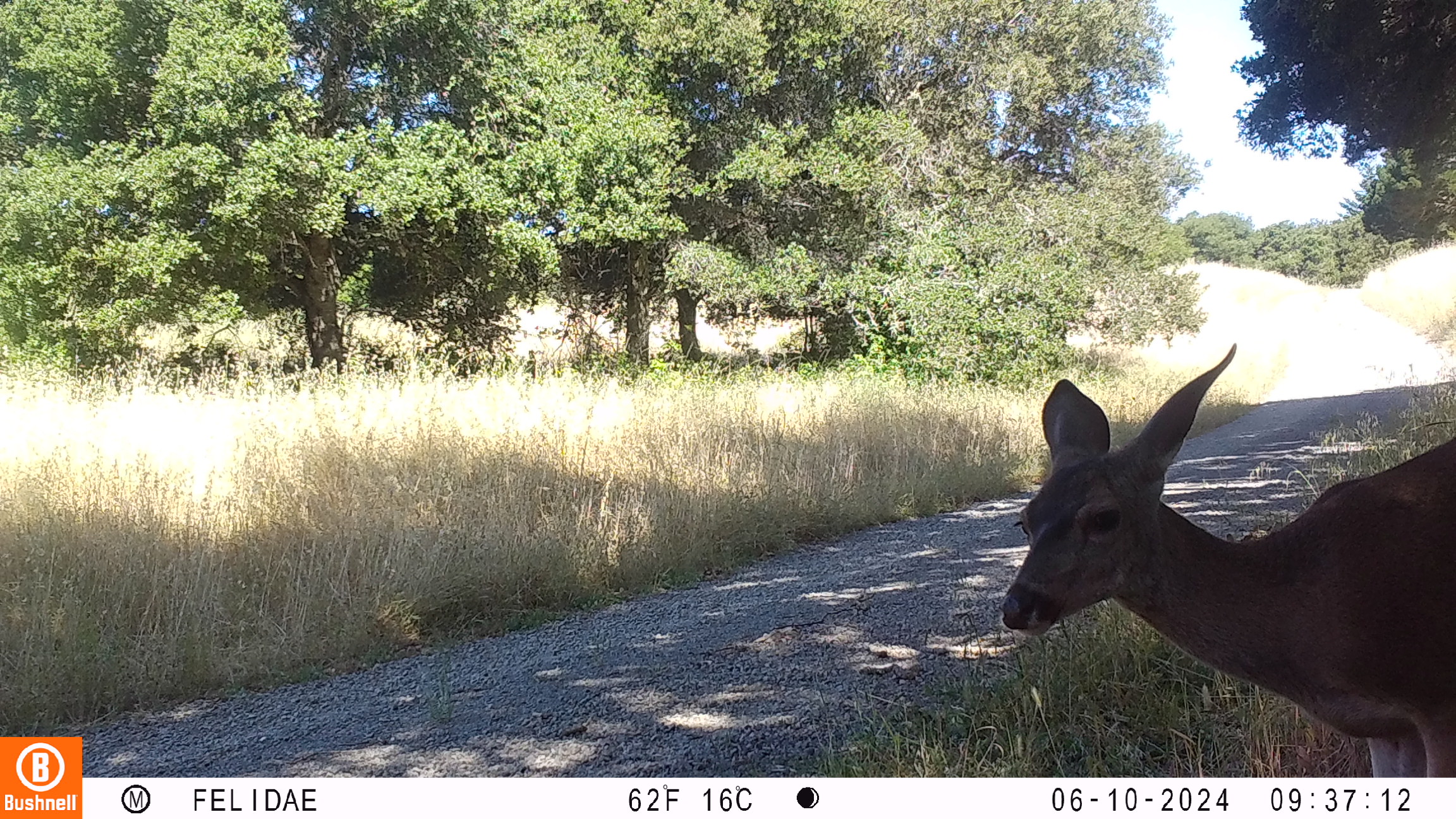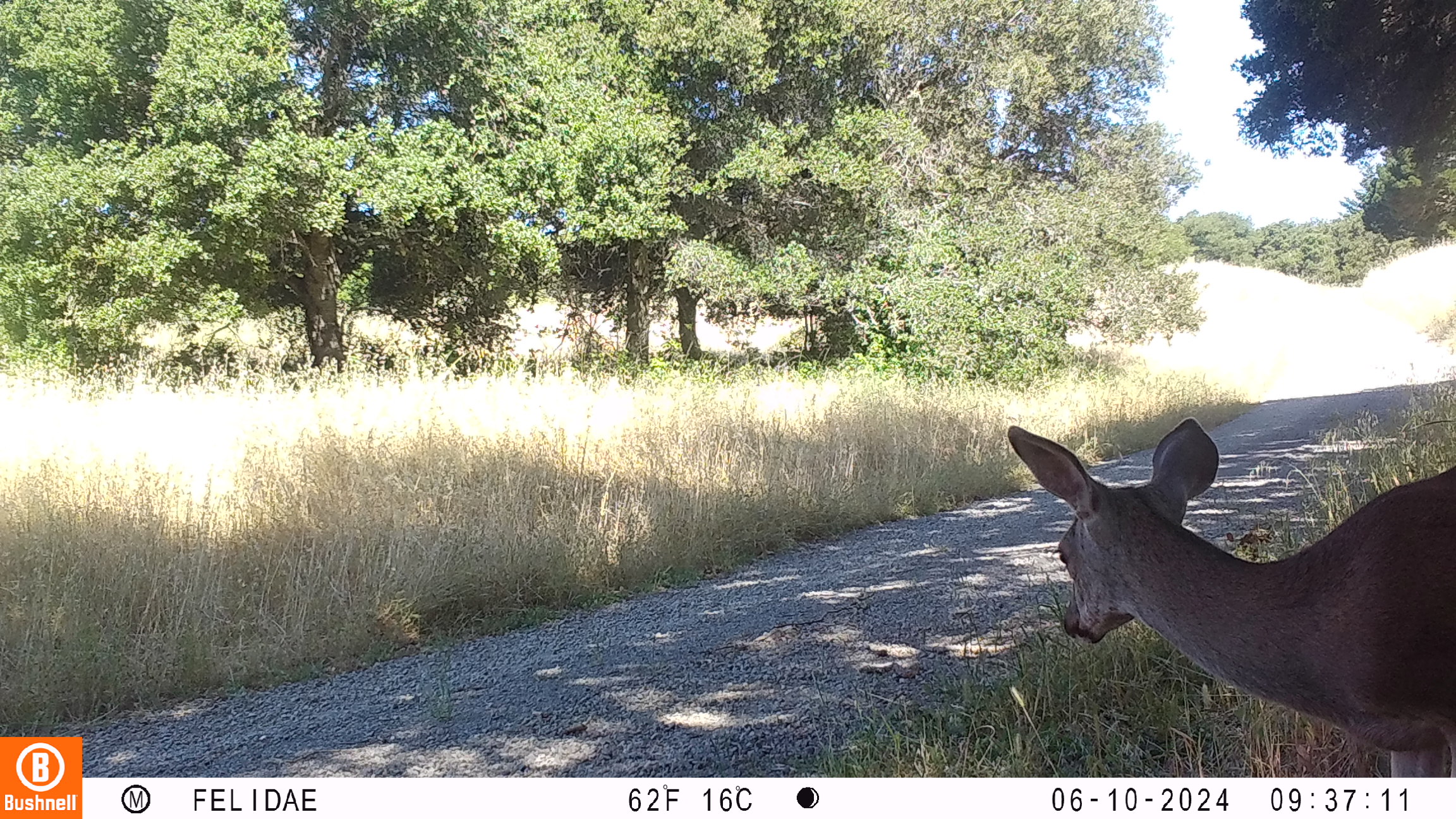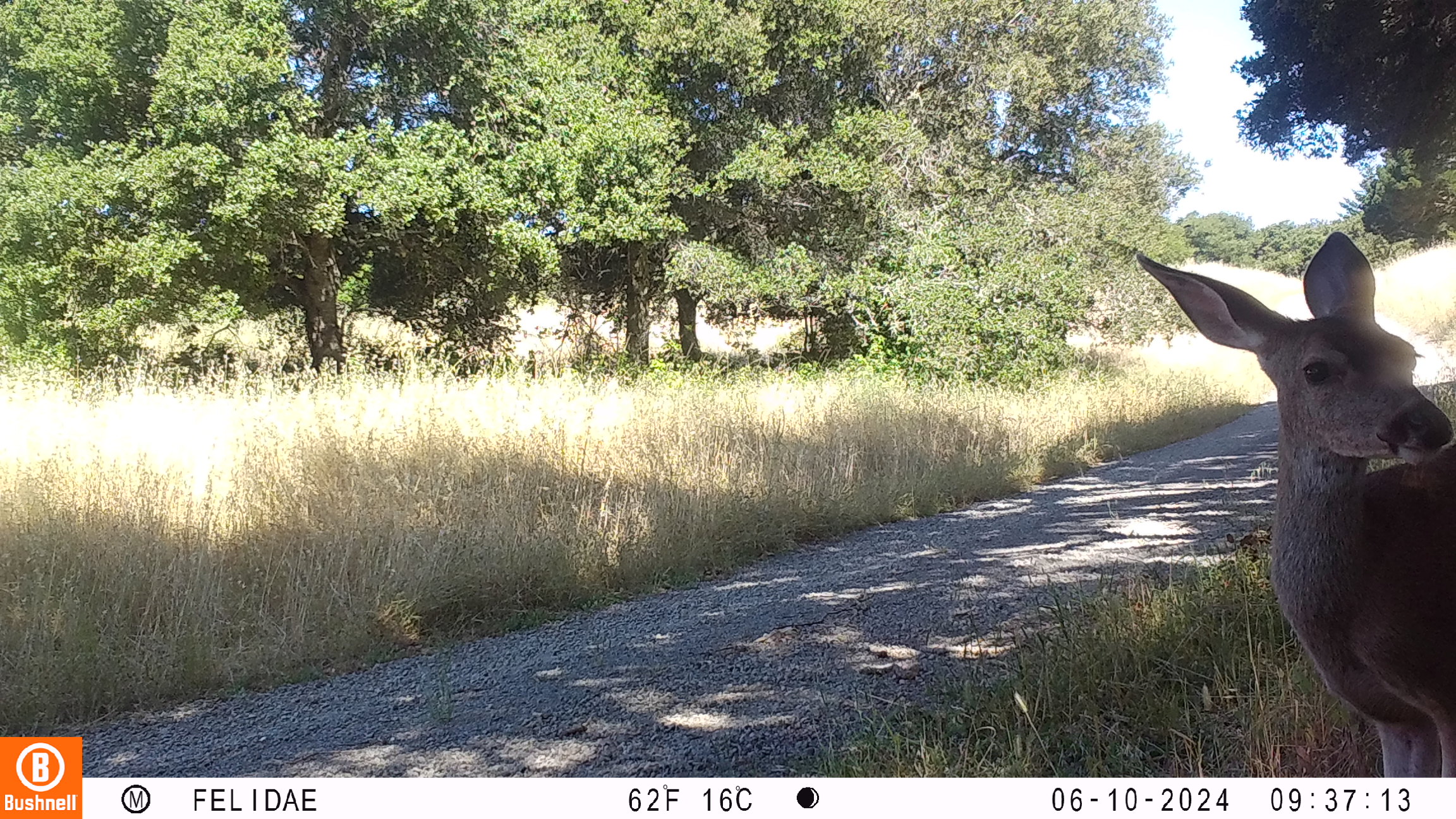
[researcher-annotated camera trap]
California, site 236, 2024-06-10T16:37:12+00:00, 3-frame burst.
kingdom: Animalia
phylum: Chordata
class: Mammalia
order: Artiodactyla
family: Cervidae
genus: Odocoileus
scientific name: Odocoileus hemionus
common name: mule deer